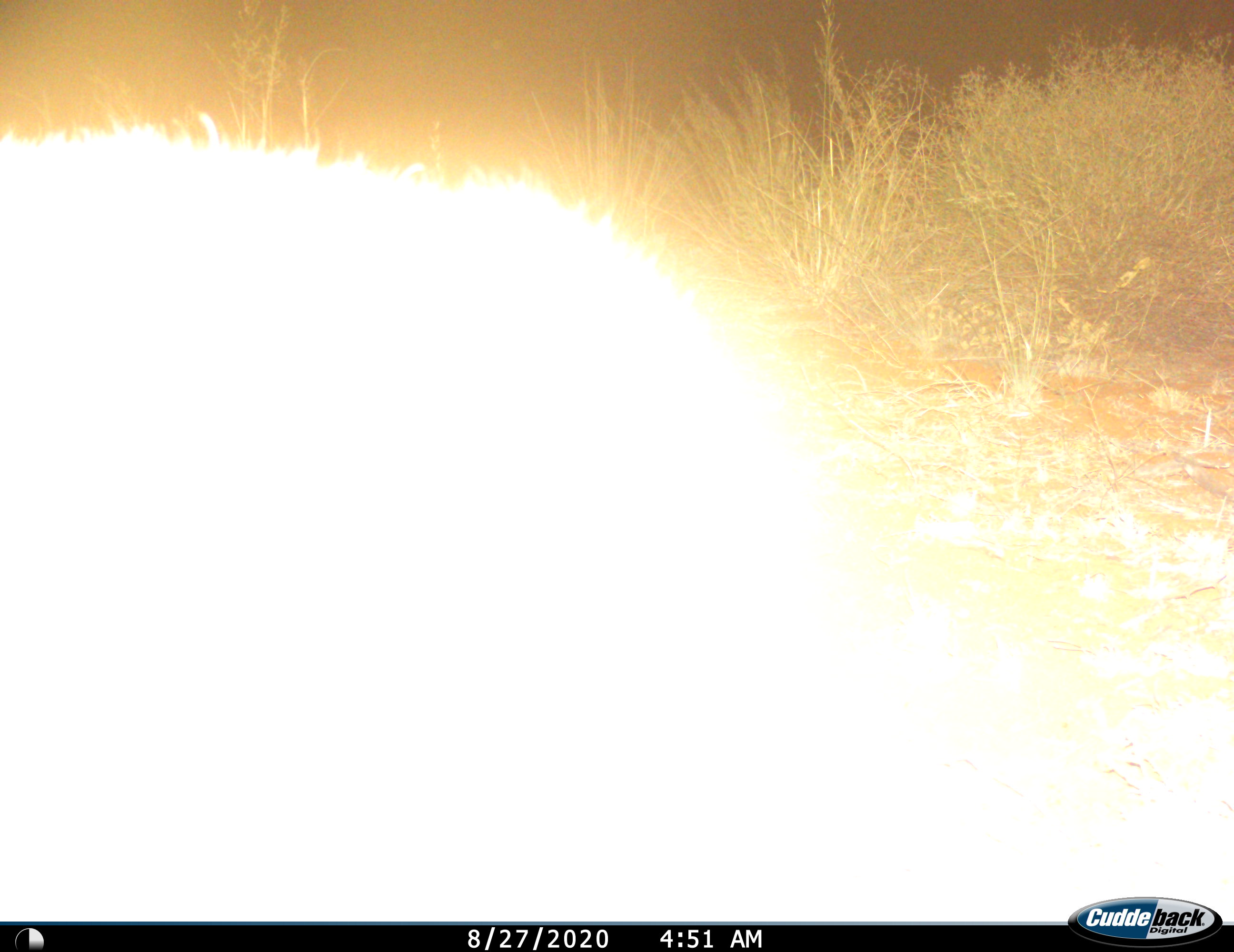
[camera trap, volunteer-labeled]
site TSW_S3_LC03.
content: unidentified animal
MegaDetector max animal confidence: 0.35